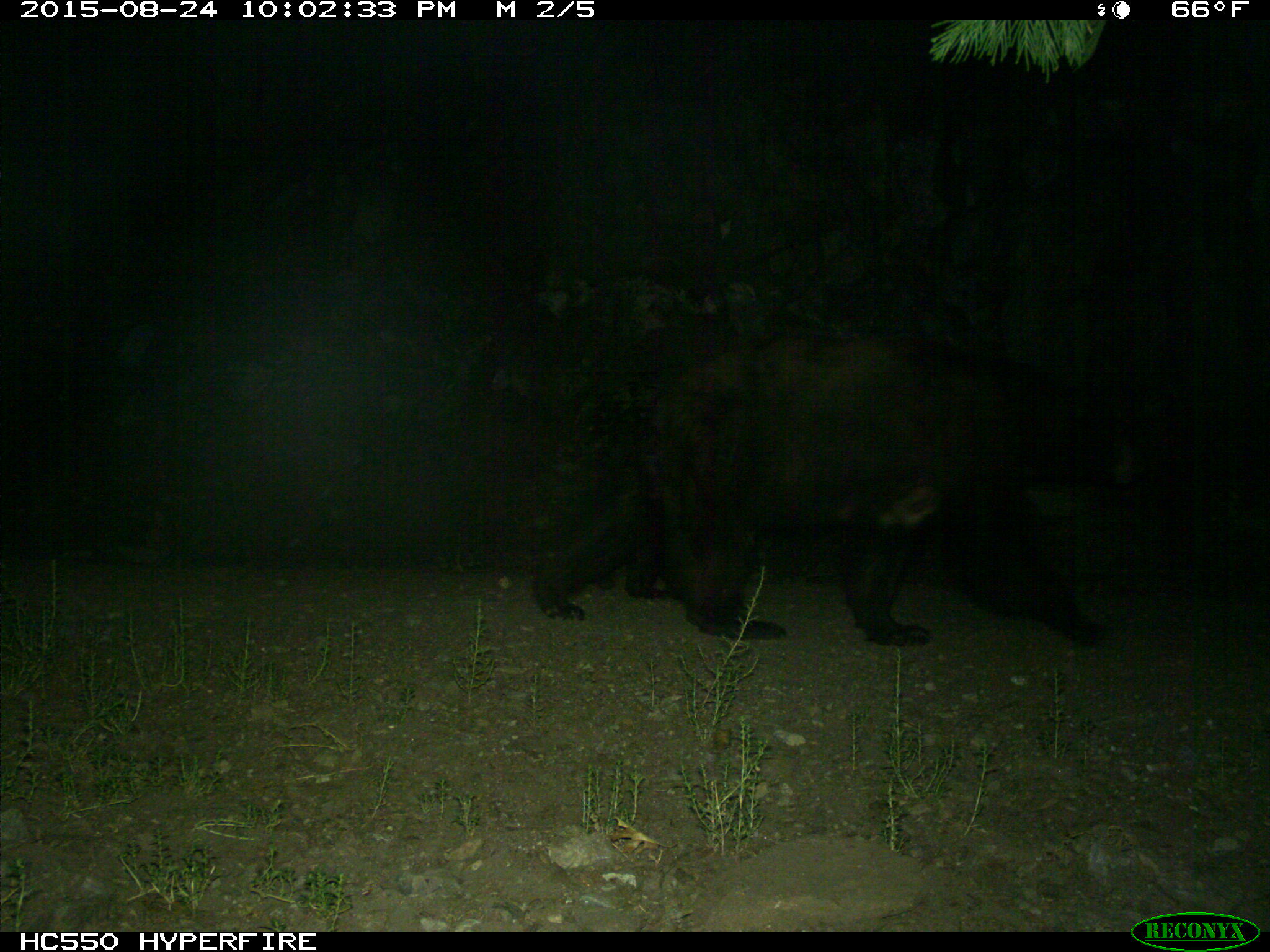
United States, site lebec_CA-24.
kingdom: Animalia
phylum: Chordata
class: Mammalia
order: Carnivora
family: Ursidae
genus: Ursus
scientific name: Ursus americanus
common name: american black bear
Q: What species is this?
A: Ursus americanus (american black bear).